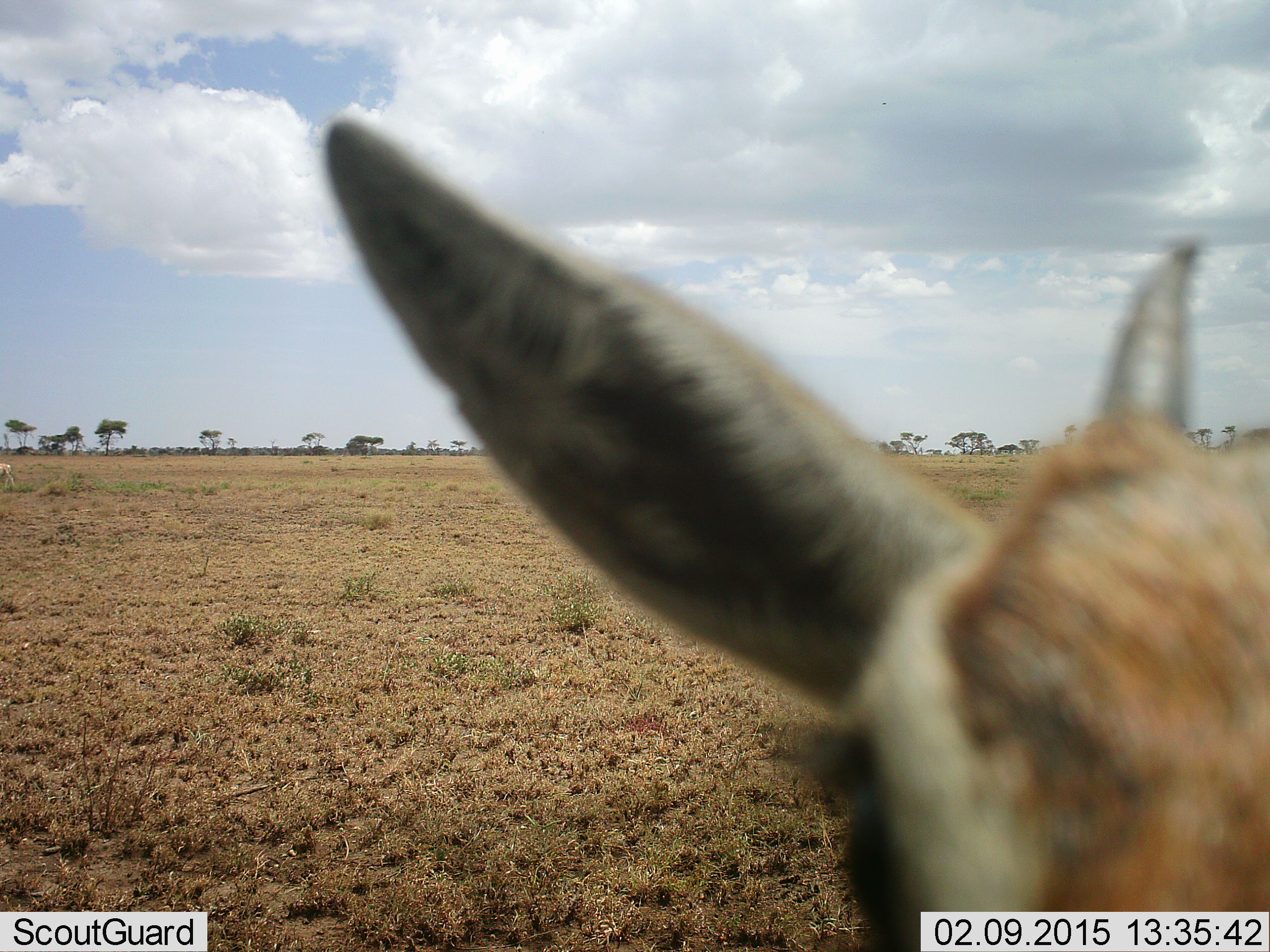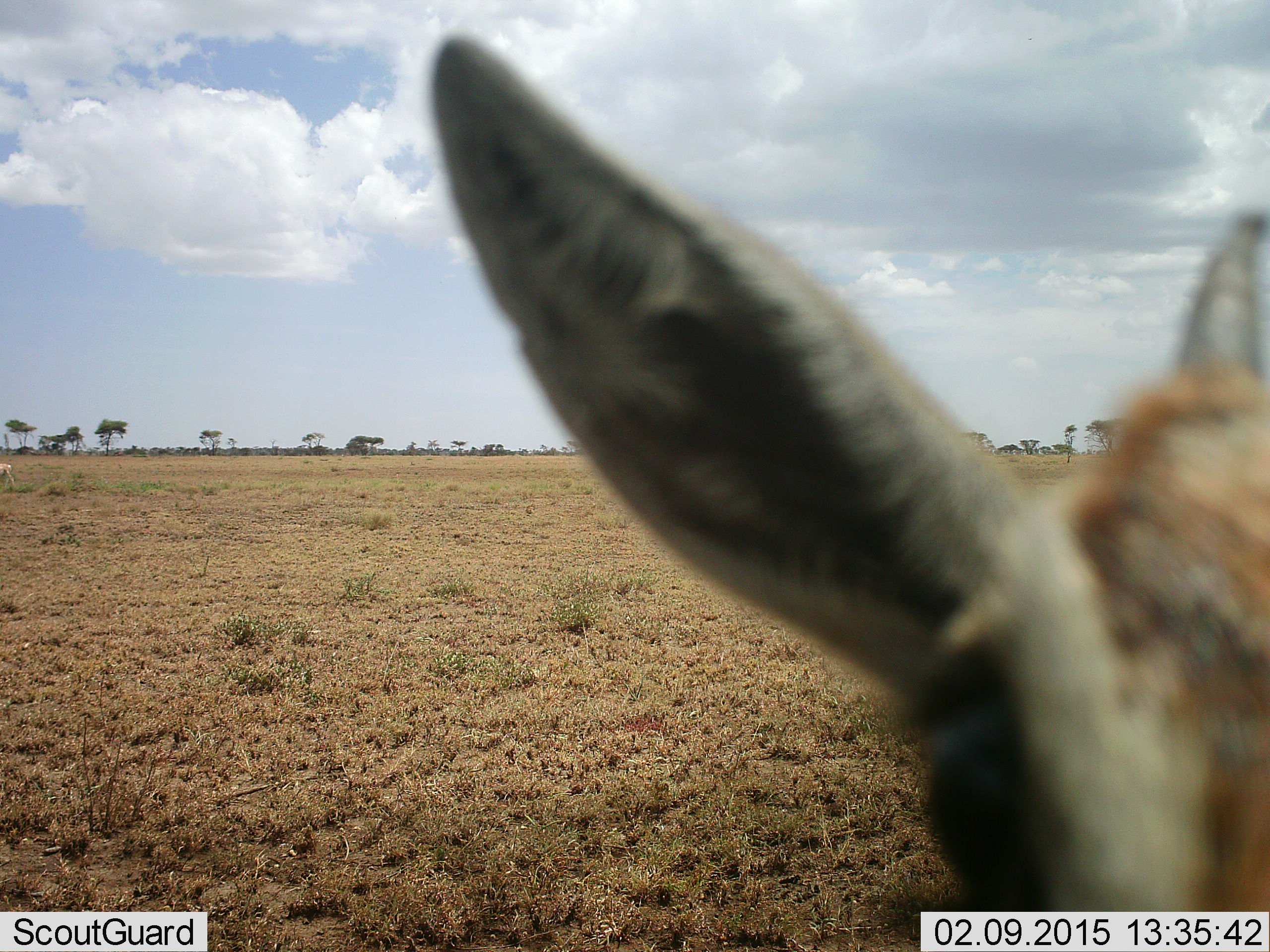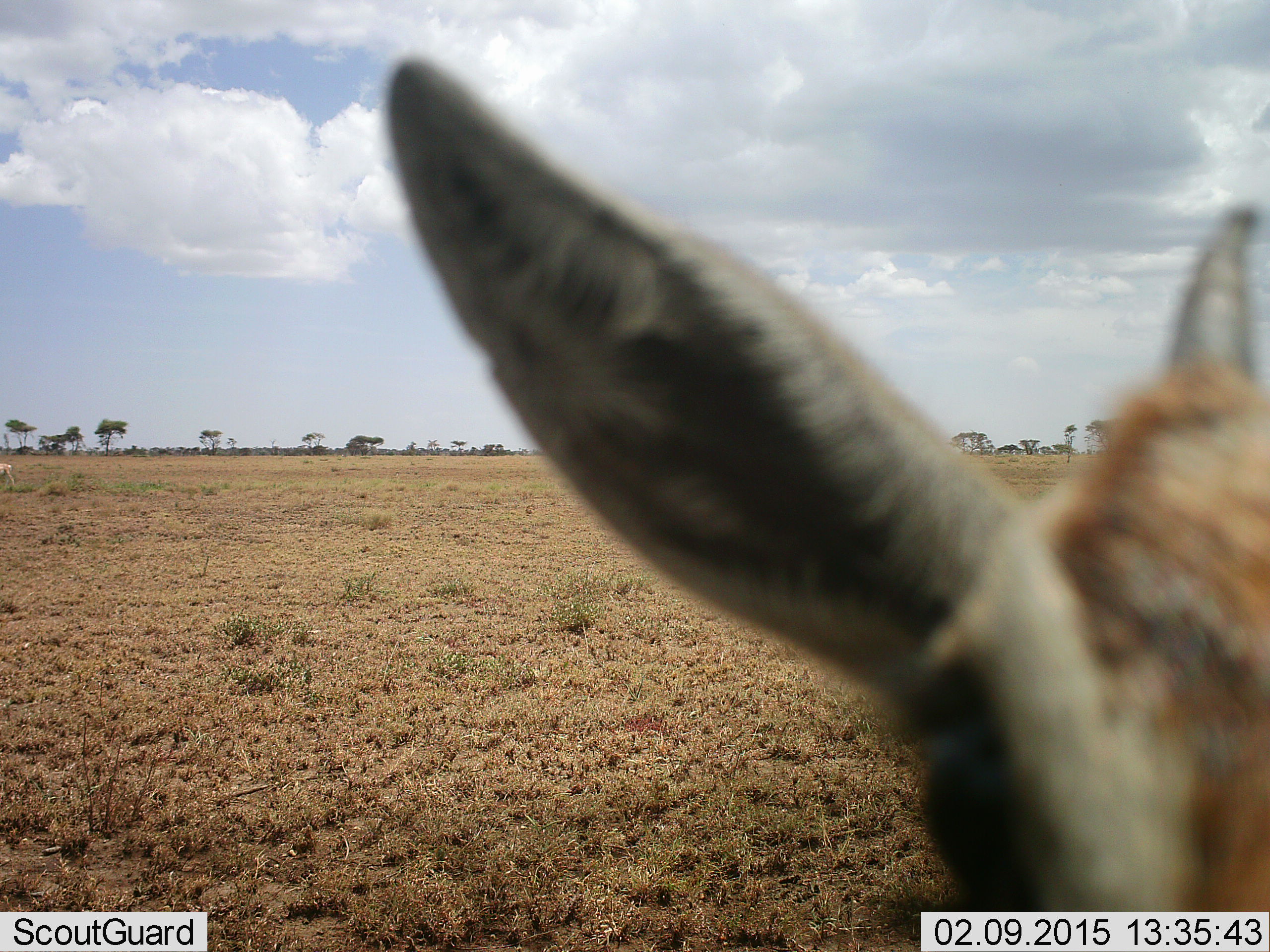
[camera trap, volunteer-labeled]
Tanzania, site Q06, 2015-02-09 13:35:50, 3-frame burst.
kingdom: Animalia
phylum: Chordata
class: Mammalia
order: Artiodactyla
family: Bovidae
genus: Eudorcas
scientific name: Eudorcas thomsonii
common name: thomson's gazelle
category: gazellethomsons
Gazellethomsons (thomson's gazelle) (Eudorcas thomsonii), count 1. Behavior (volunteer vote fractions): standing 90%, resting 0%, moving 10%, interacting 0%. Young present (vote fraction): 0%. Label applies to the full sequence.